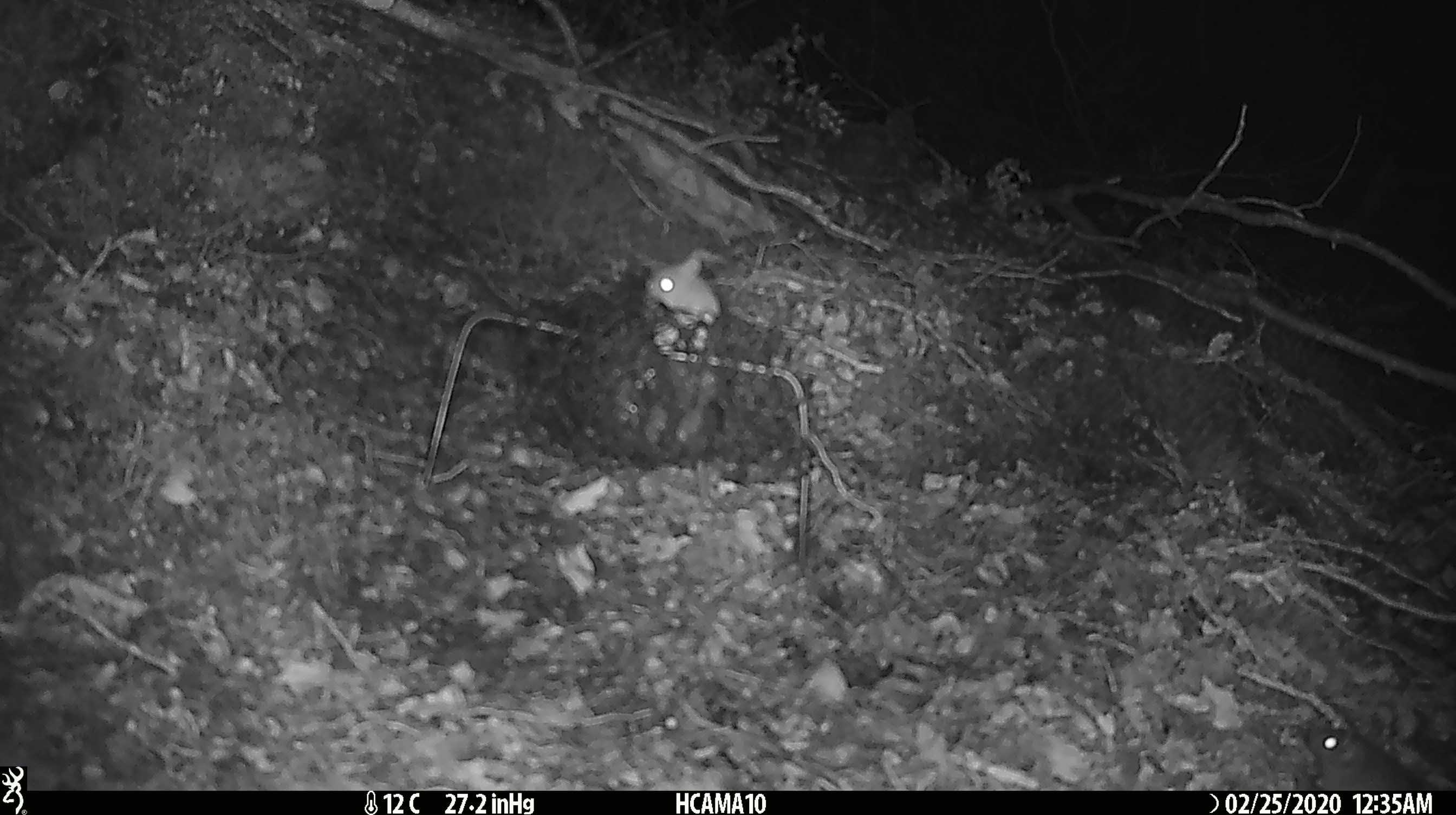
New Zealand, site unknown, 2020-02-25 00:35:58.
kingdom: Animalia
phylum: Chordata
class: Mammalia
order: Rodentia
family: Muridae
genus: Mus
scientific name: Mus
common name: mouse